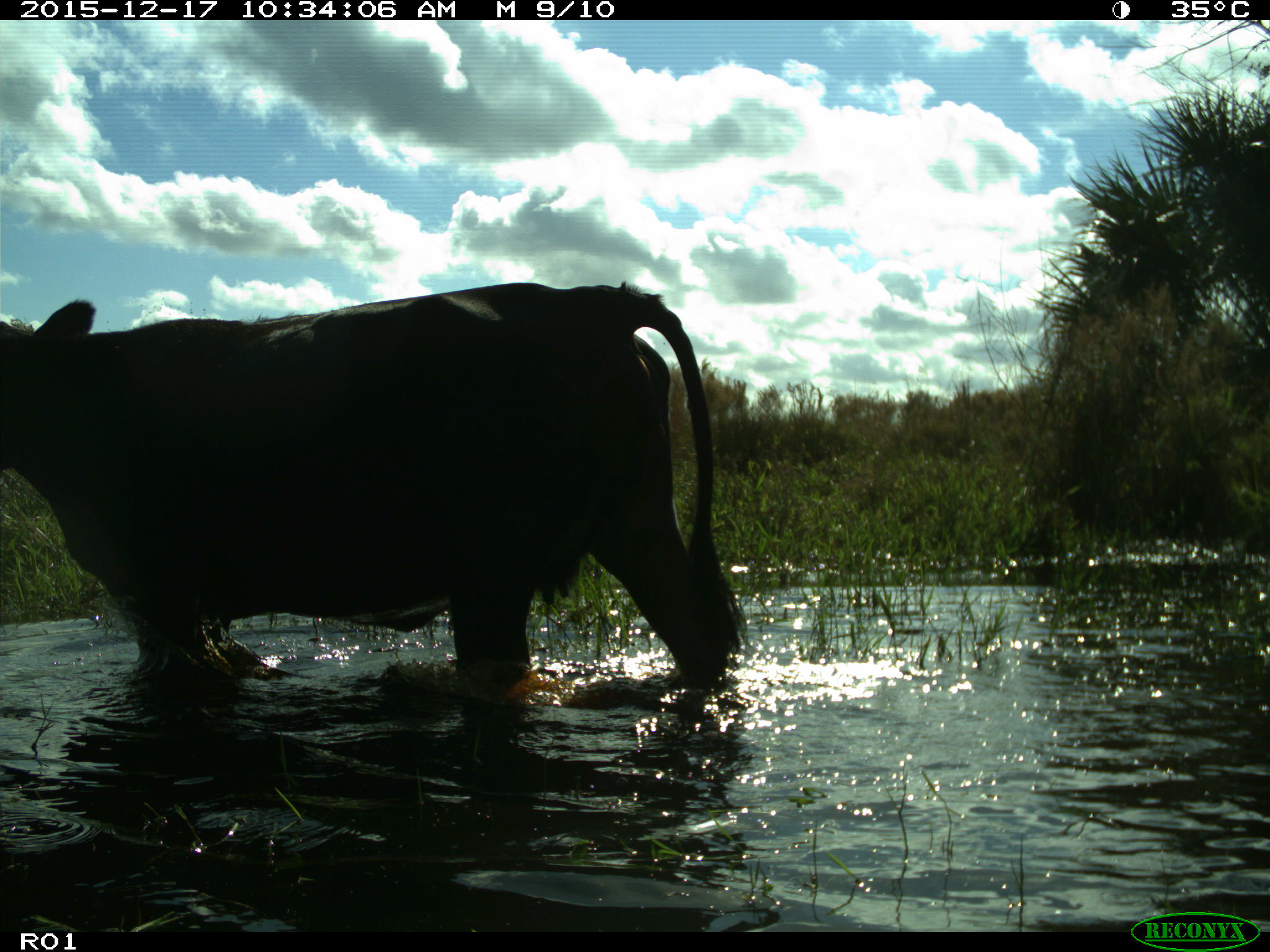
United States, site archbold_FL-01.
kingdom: Animalia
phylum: Chordata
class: Mammalia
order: Artiodactyla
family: Bovidae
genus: Bos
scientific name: Bos taurus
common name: domestic cow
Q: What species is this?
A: Bos taurus (domestic cow).